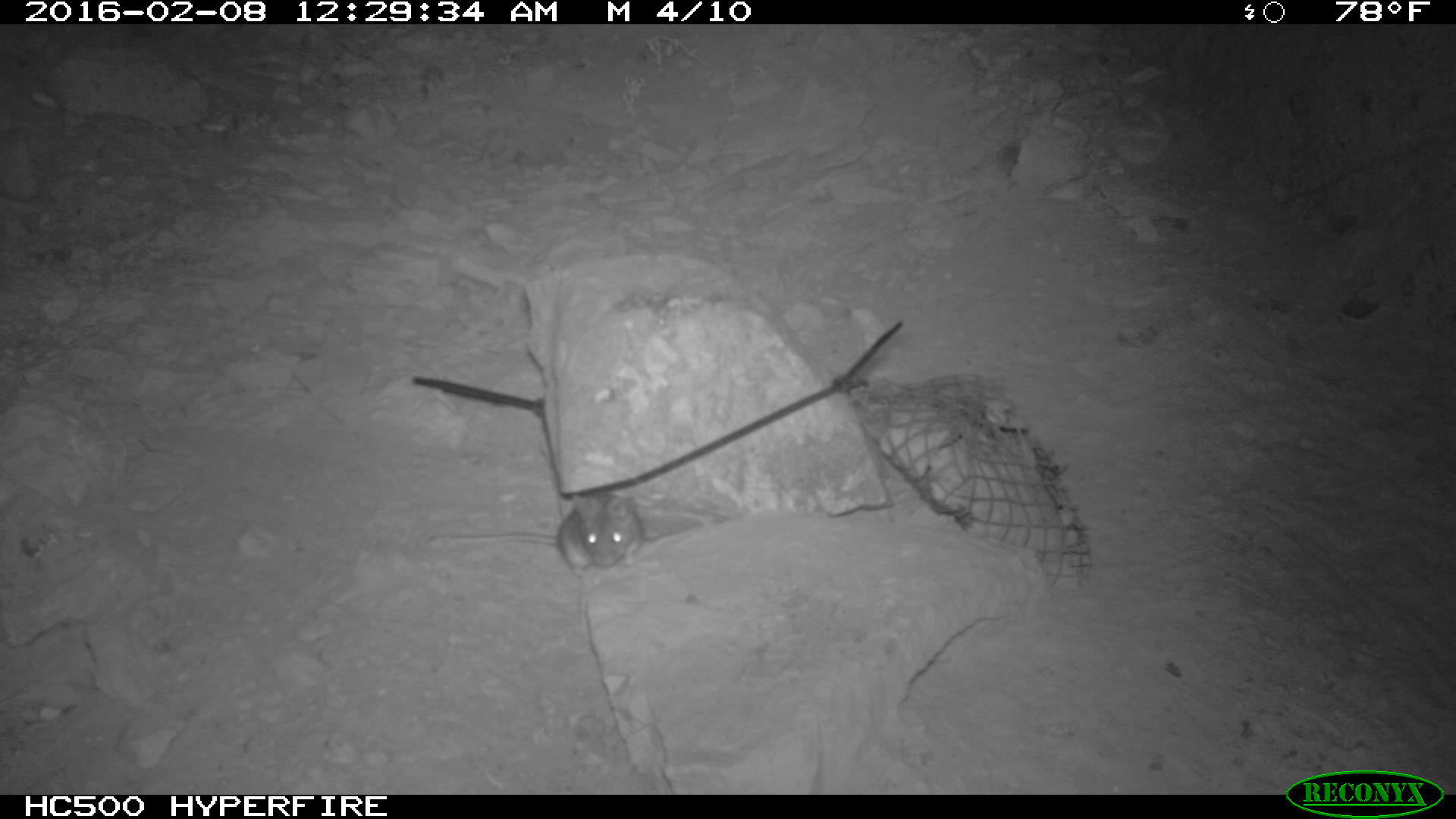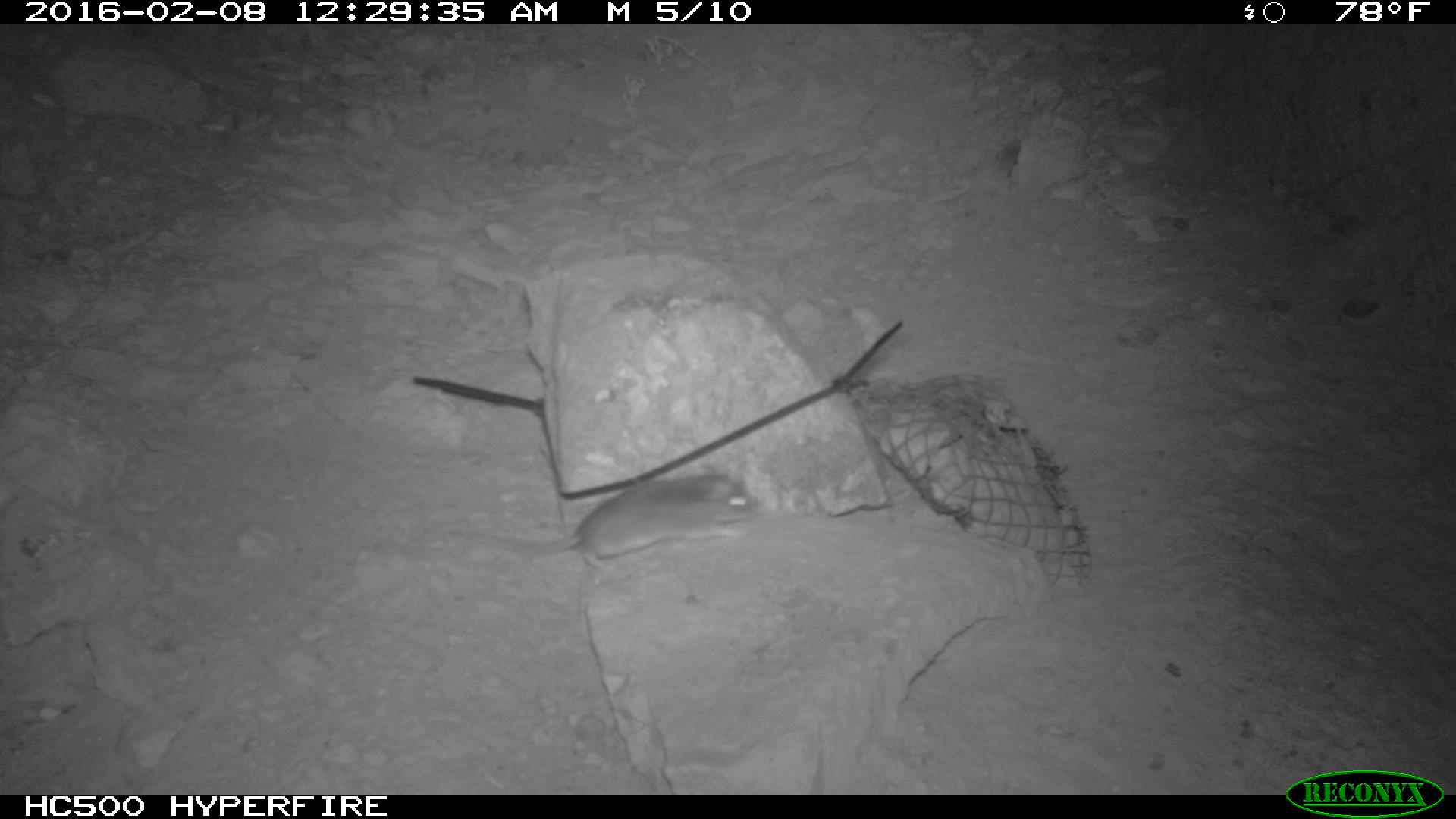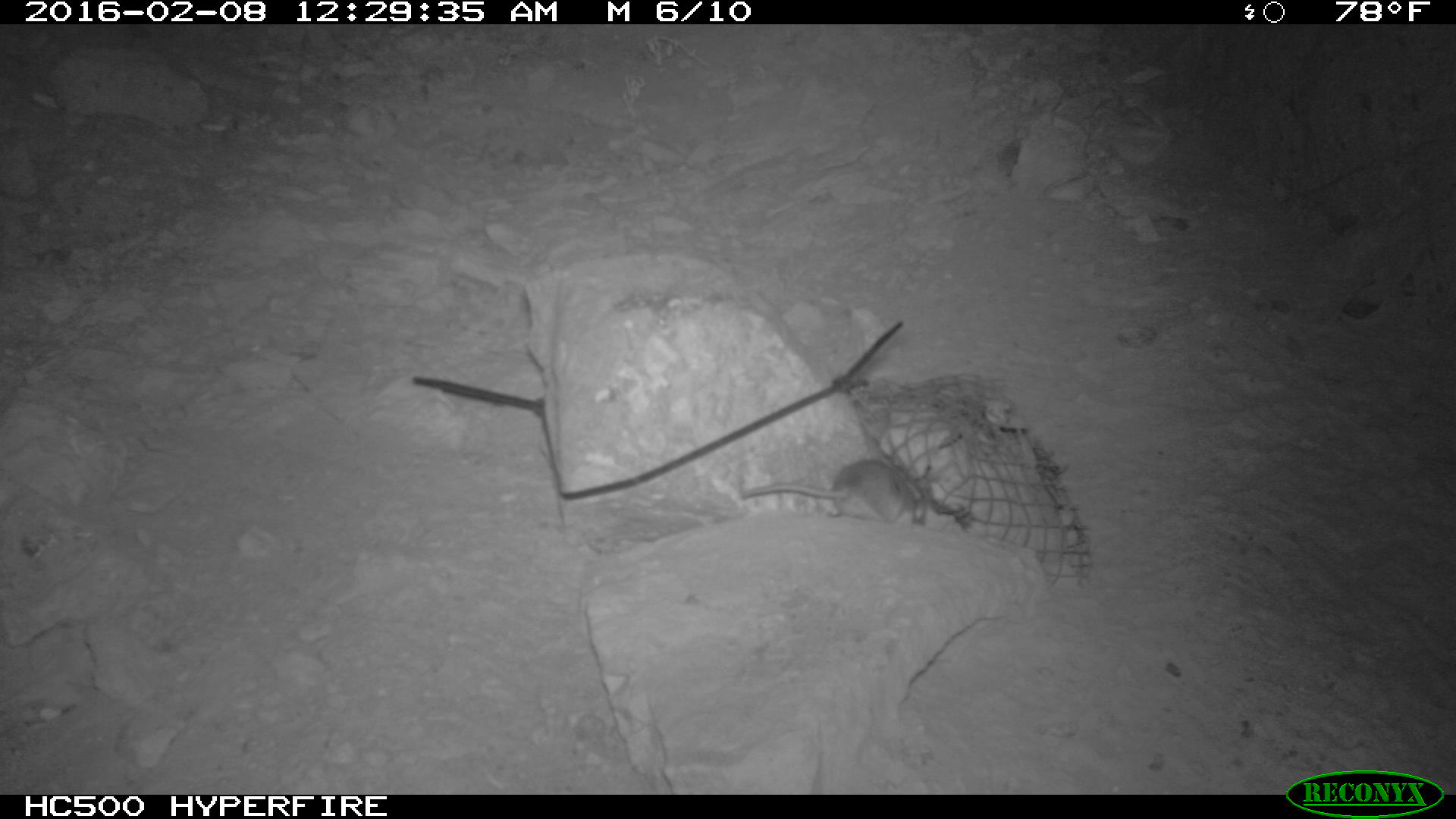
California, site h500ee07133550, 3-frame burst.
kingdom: Animalia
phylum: Chordata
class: Mammalia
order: Rodentia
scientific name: Rodentia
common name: rodent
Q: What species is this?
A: Rodent (Rodentia).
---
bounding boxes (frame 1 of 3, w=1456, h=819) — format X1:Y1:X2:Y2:
rodent: 425:492:644:584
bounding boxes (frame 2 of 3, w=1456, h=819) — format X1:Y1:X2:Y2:
rodent: 452:463:760:575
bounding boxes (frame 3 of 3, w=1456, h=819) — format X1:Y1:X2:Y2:
rodent: 736:457:927:519